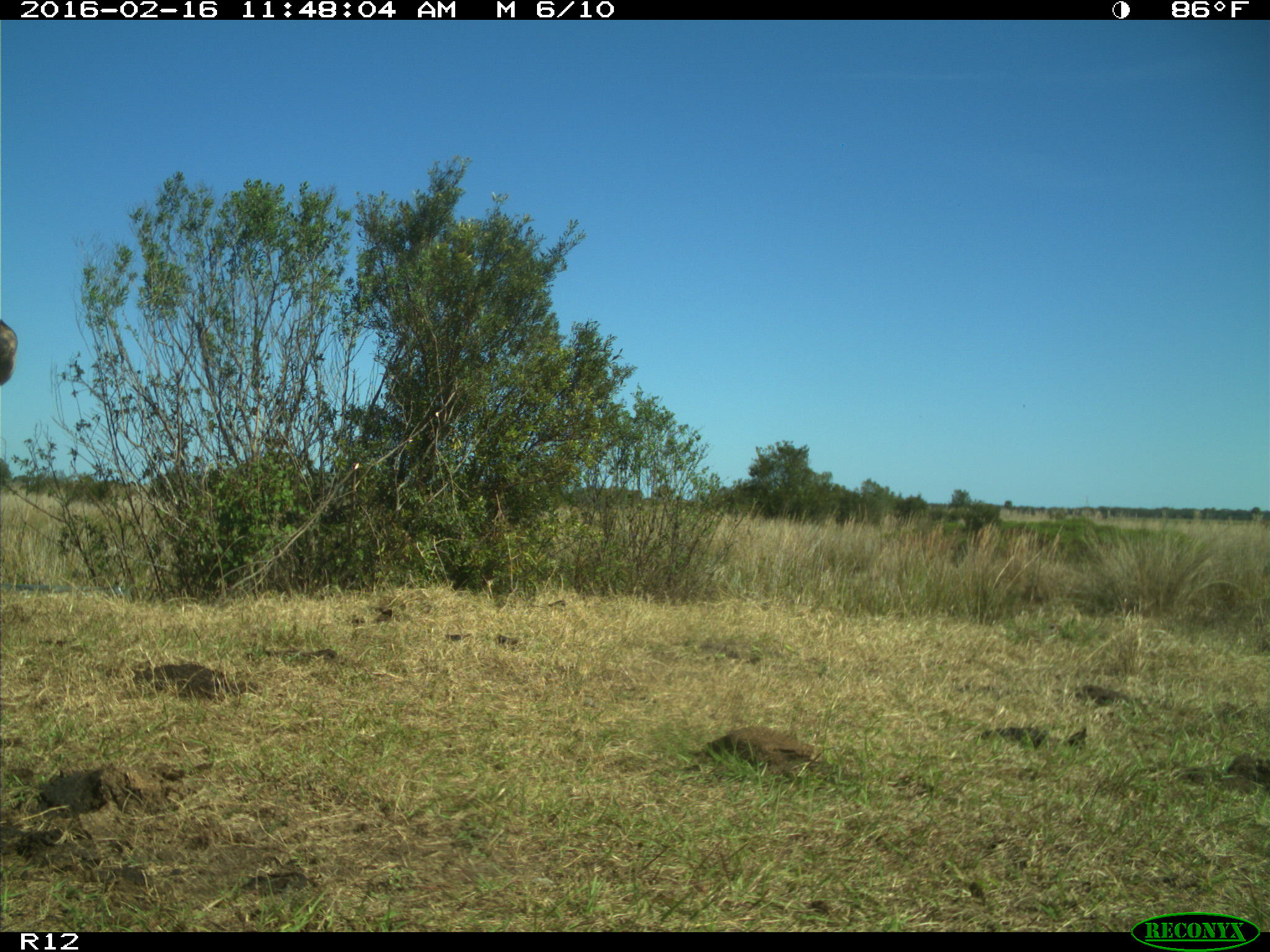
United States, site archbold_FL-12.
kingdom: Animalia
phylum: Chordata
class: Mammalia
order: Artiodactyla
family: Bovidae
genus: Bos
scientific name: Bos taurus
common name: domestic cow